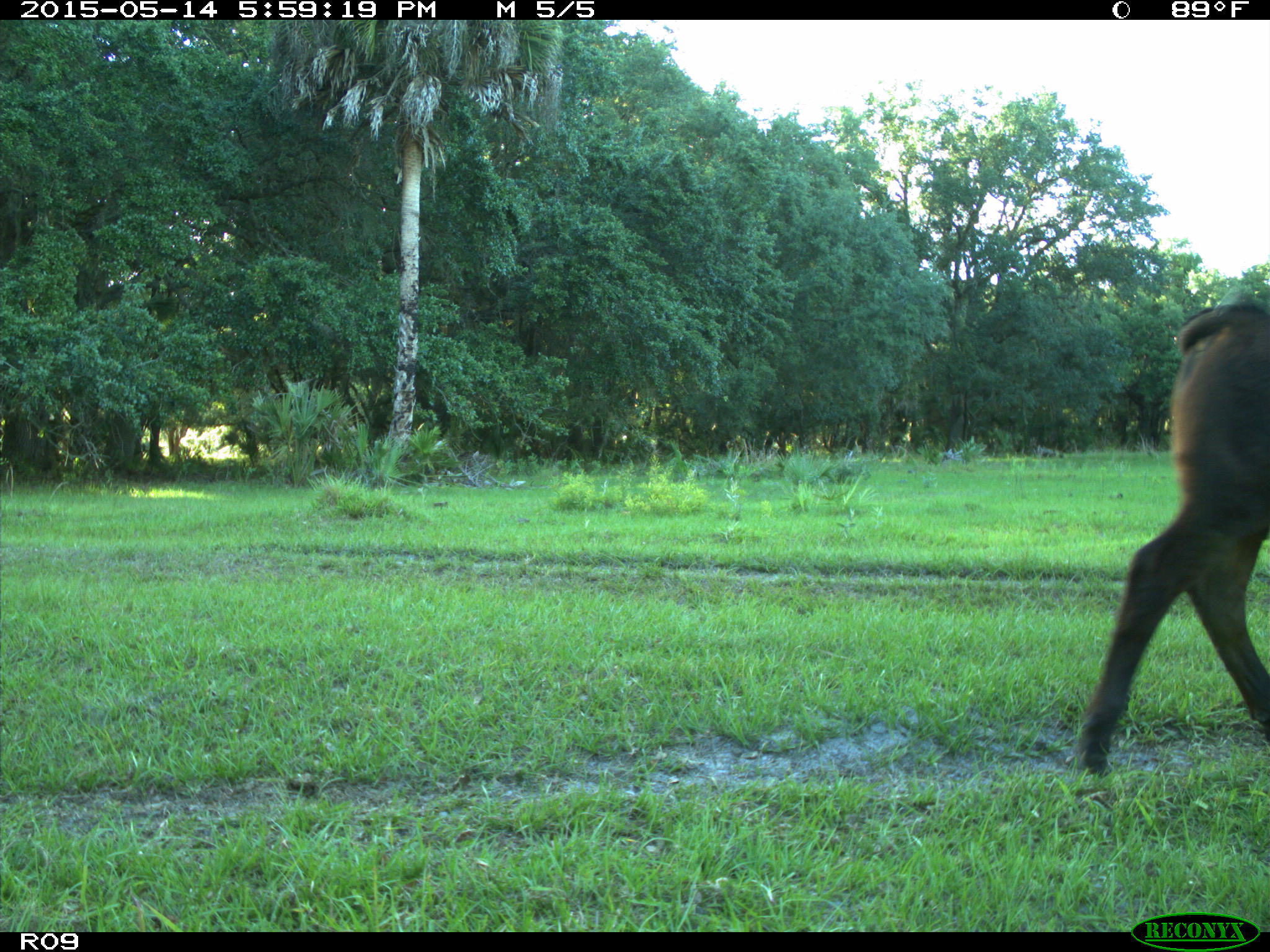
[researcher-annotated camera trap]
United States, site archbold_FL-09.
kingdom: Animalia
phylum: Chordata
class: Mammalia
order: Artiodactyla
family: Bovidae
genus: Bos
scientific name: Bos taurus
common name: domestic cow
Bos taurus (domestic cow).